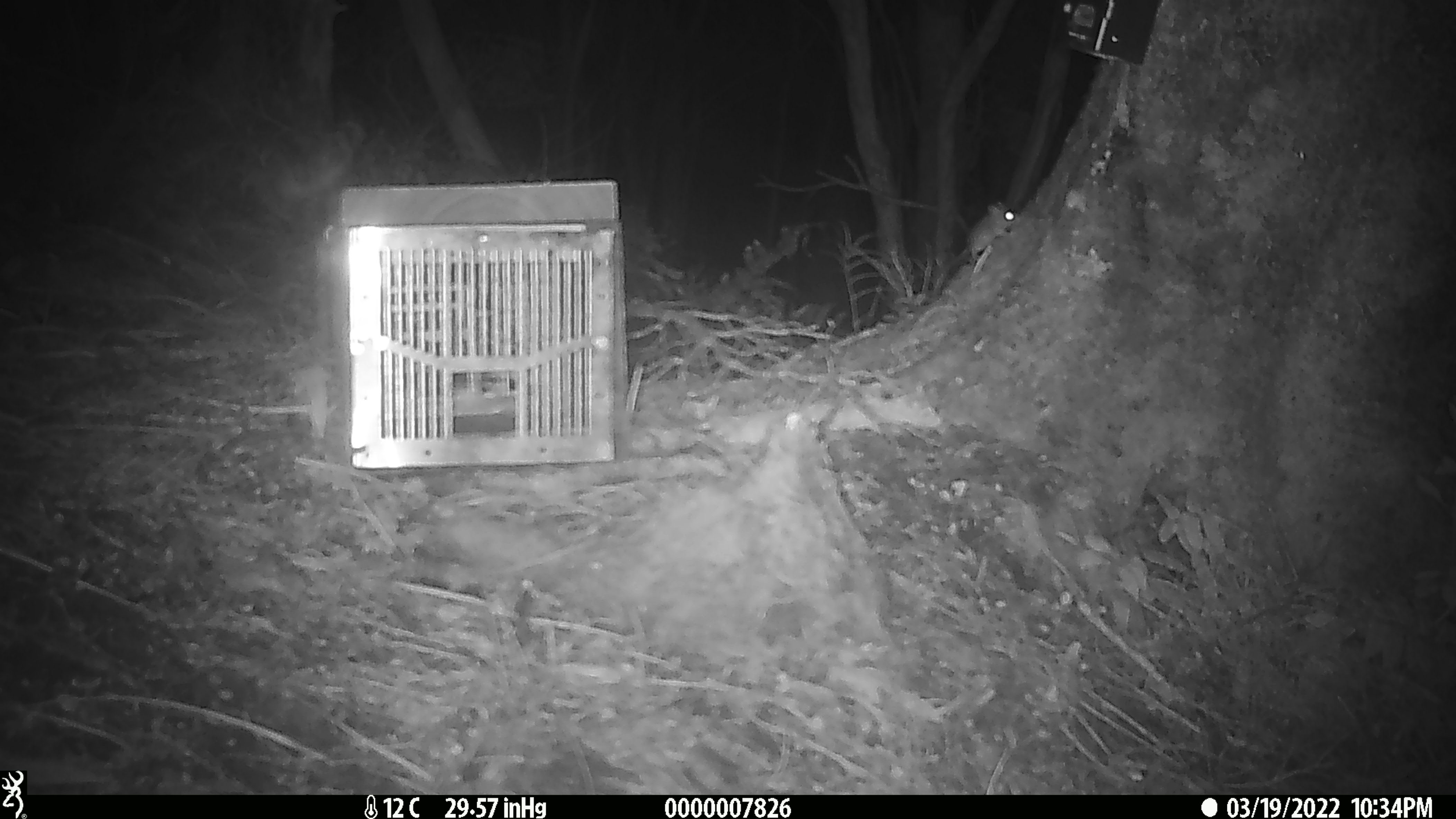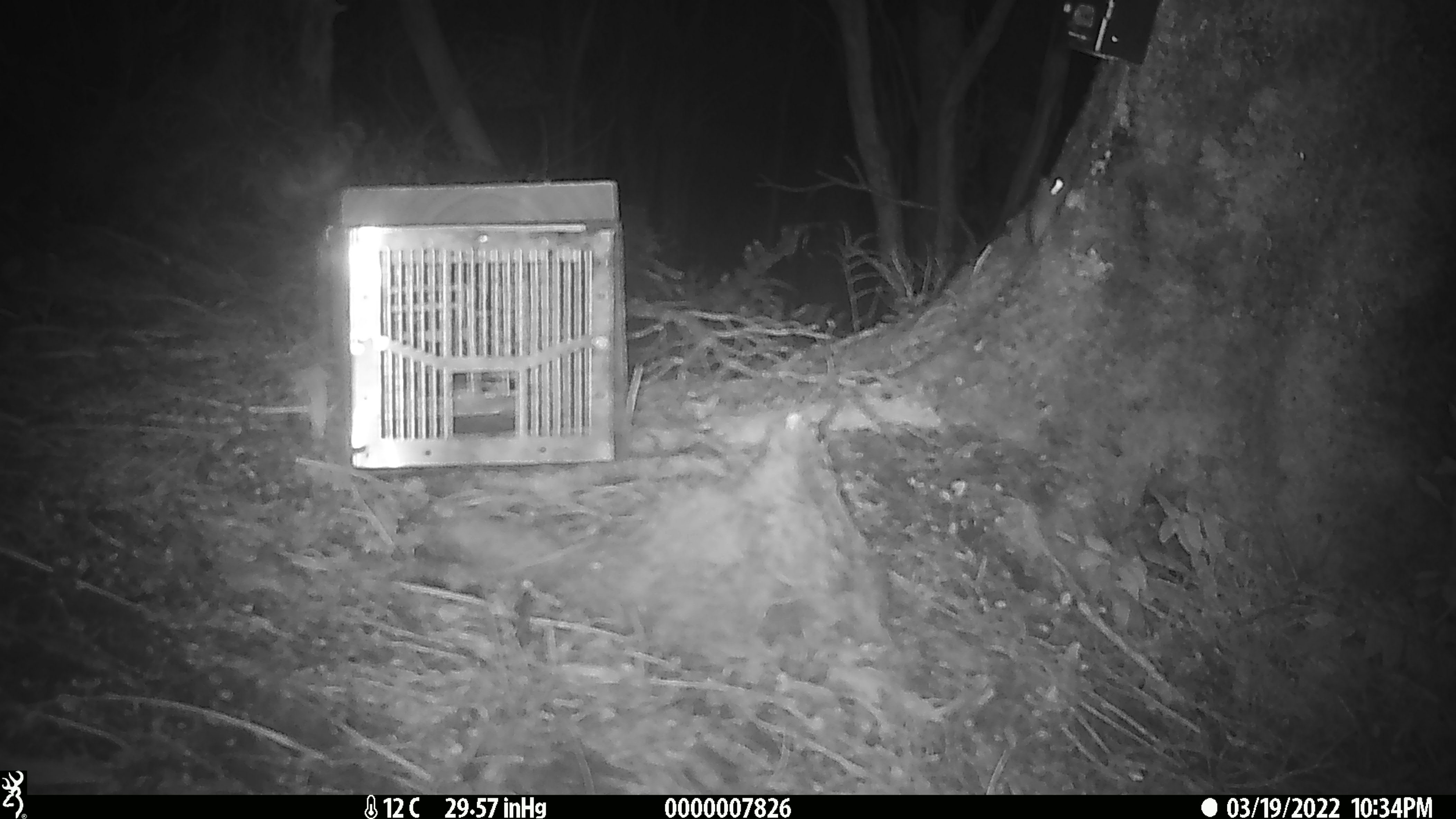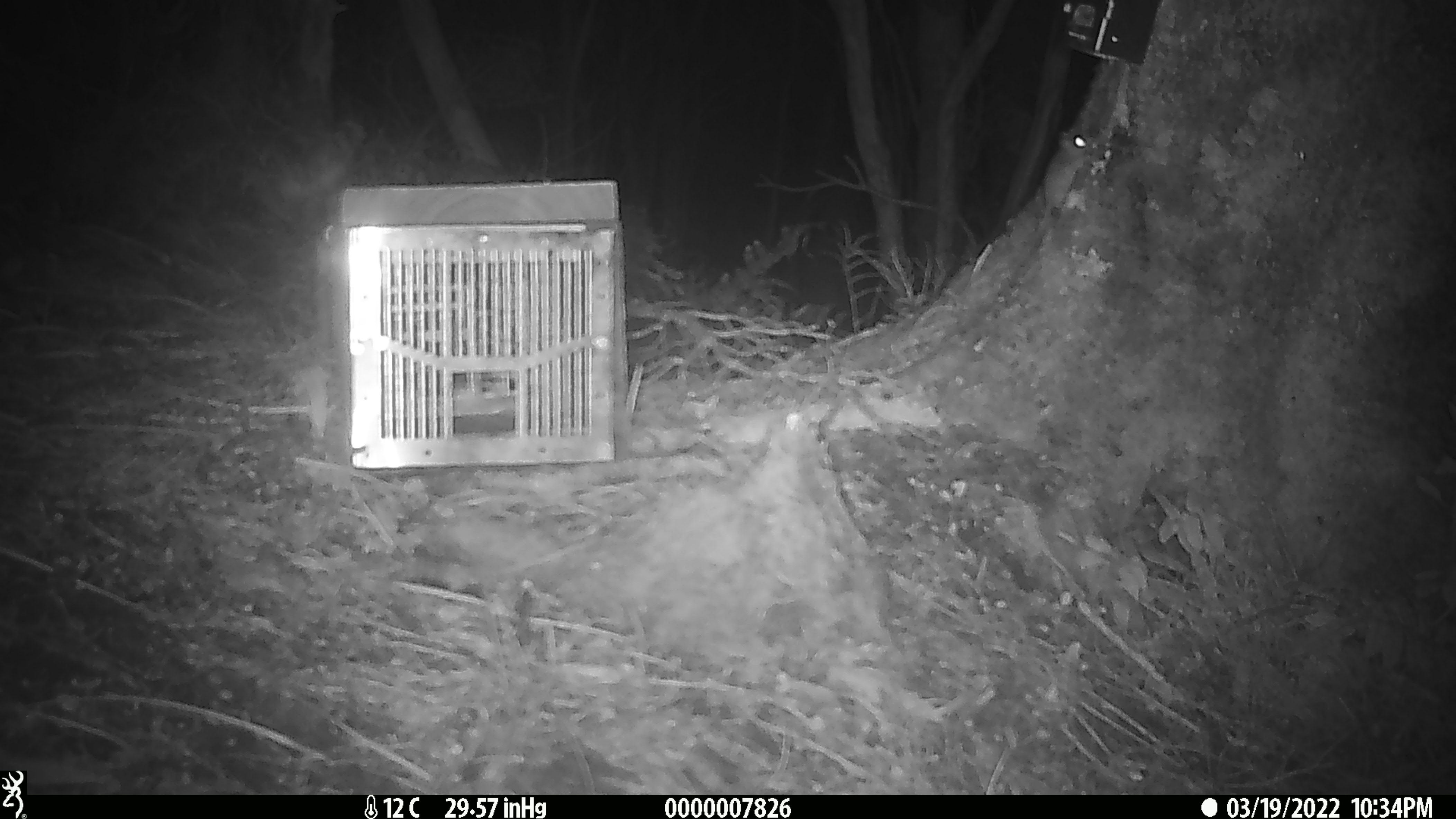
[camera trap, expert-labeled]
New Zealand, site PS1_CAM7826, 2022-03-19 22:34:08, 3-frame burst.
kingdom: Animalia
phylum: Chordata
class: Mammalia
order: Rodentia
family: Muridae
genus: Mus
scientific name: Mus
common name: mouse